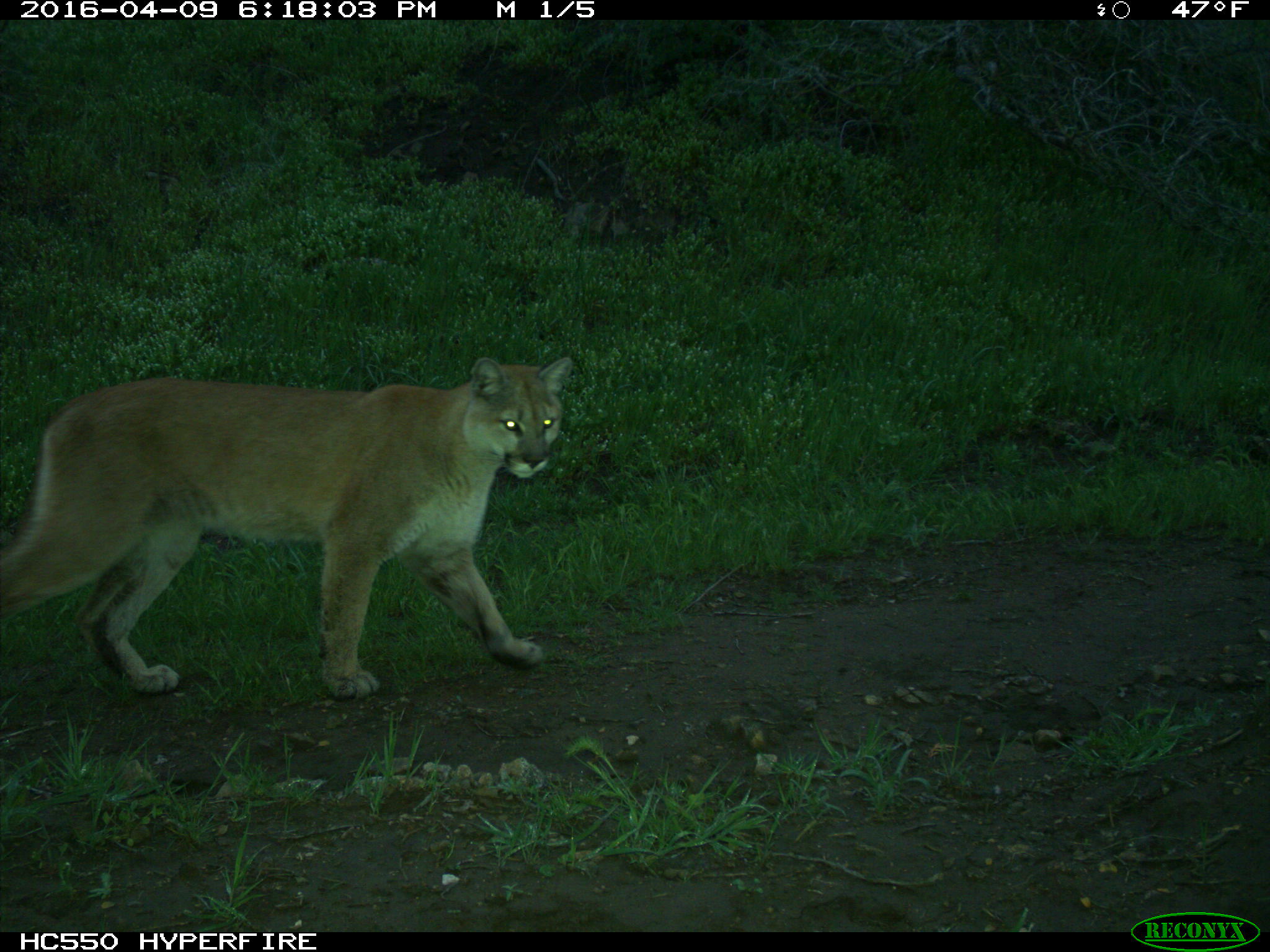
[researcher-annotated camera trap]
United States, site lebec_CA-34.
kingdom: Animalia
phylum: Chordata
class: Mammalia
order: Carnivora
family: Felidae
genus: Puma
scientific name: Puma concolor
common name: mountain lion